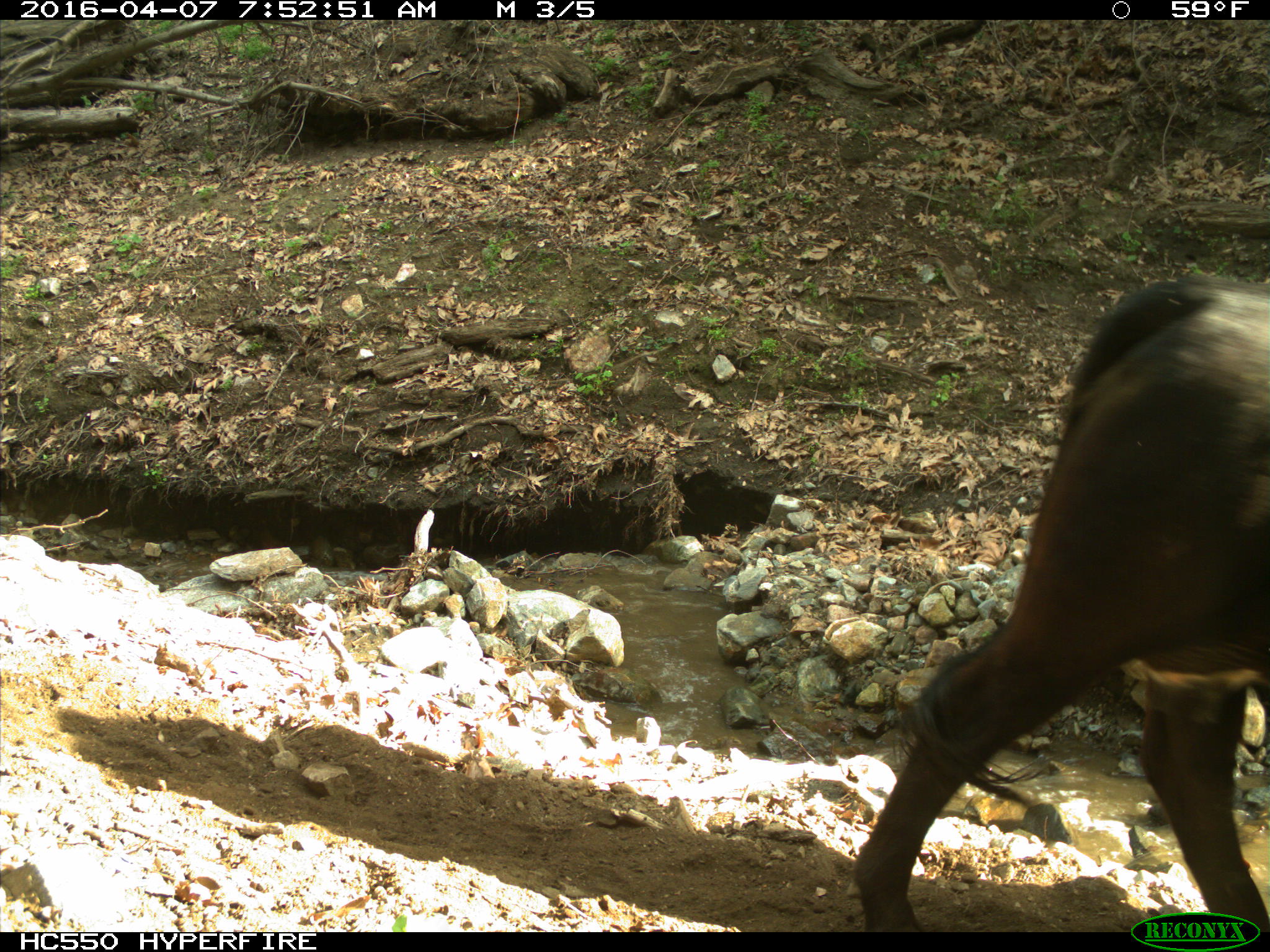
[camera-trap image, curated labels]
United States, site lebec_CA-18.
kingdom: Animalia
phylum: Chordata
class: Mammalia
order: Artiodactyla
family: Bovidae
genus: Bos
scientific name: Bos taurus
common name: domestic cow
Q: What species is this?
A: Bos taurus (domestic cow).